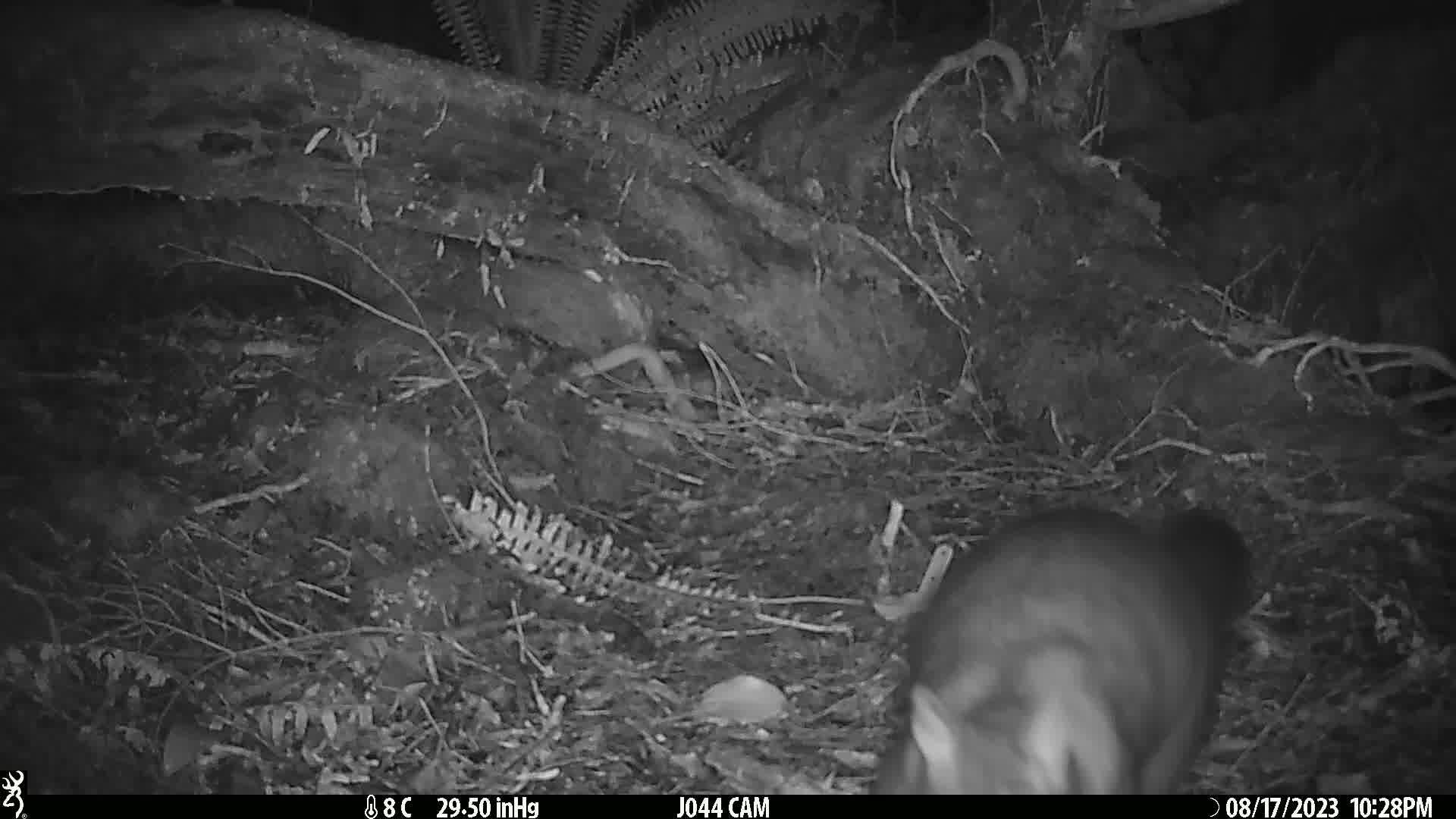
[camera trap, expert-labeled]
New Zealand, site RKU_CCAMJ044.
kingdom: Animalia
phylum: Chordata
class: Mammalia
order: Diprotodontia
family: Phalangeridae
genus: Trichosurus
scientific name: Trichosurus vulpecula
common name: common brushtail possum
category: possum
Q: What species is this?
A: Possum (common brushtail possum) (Trichosurus vulpecula).